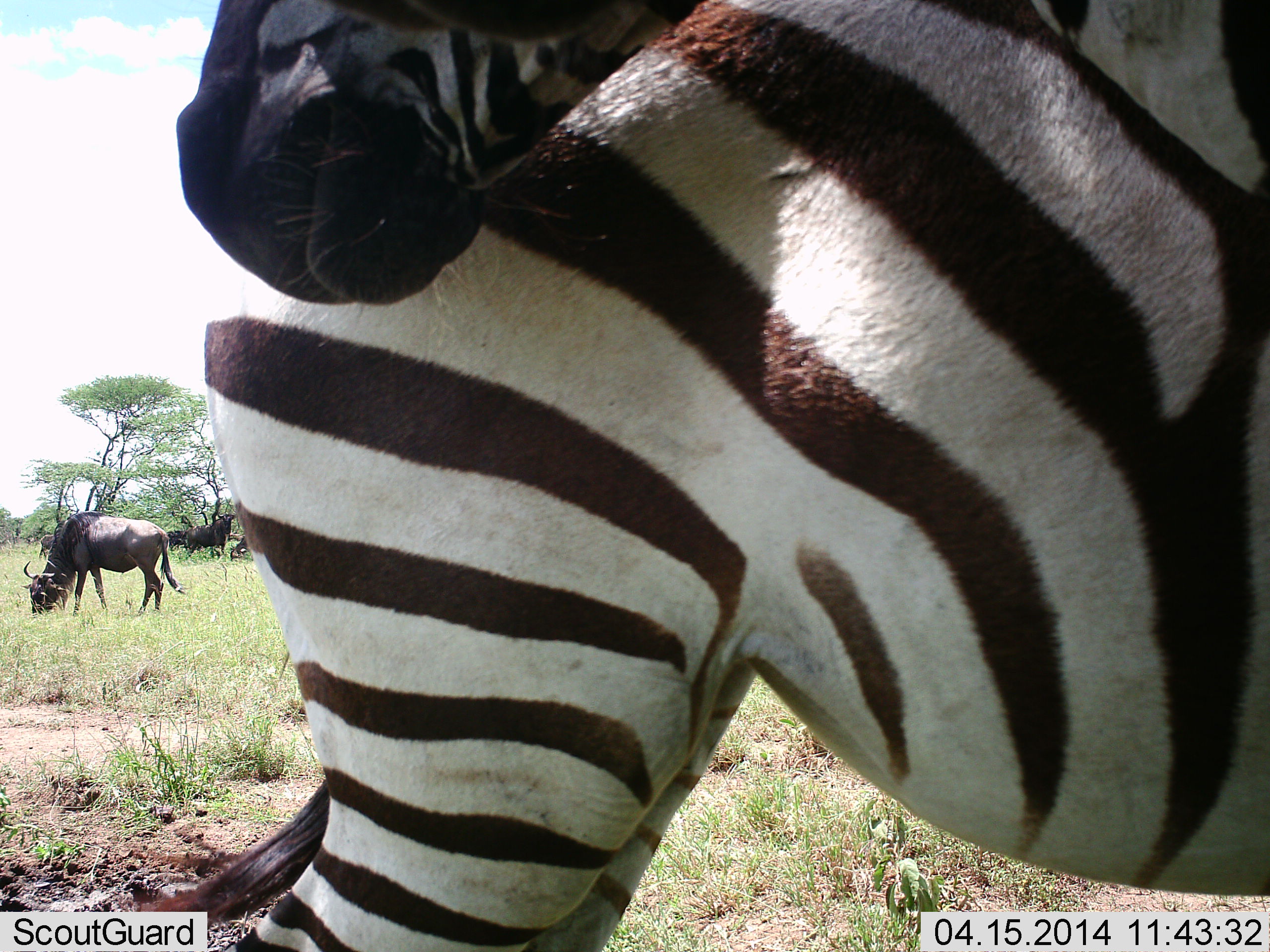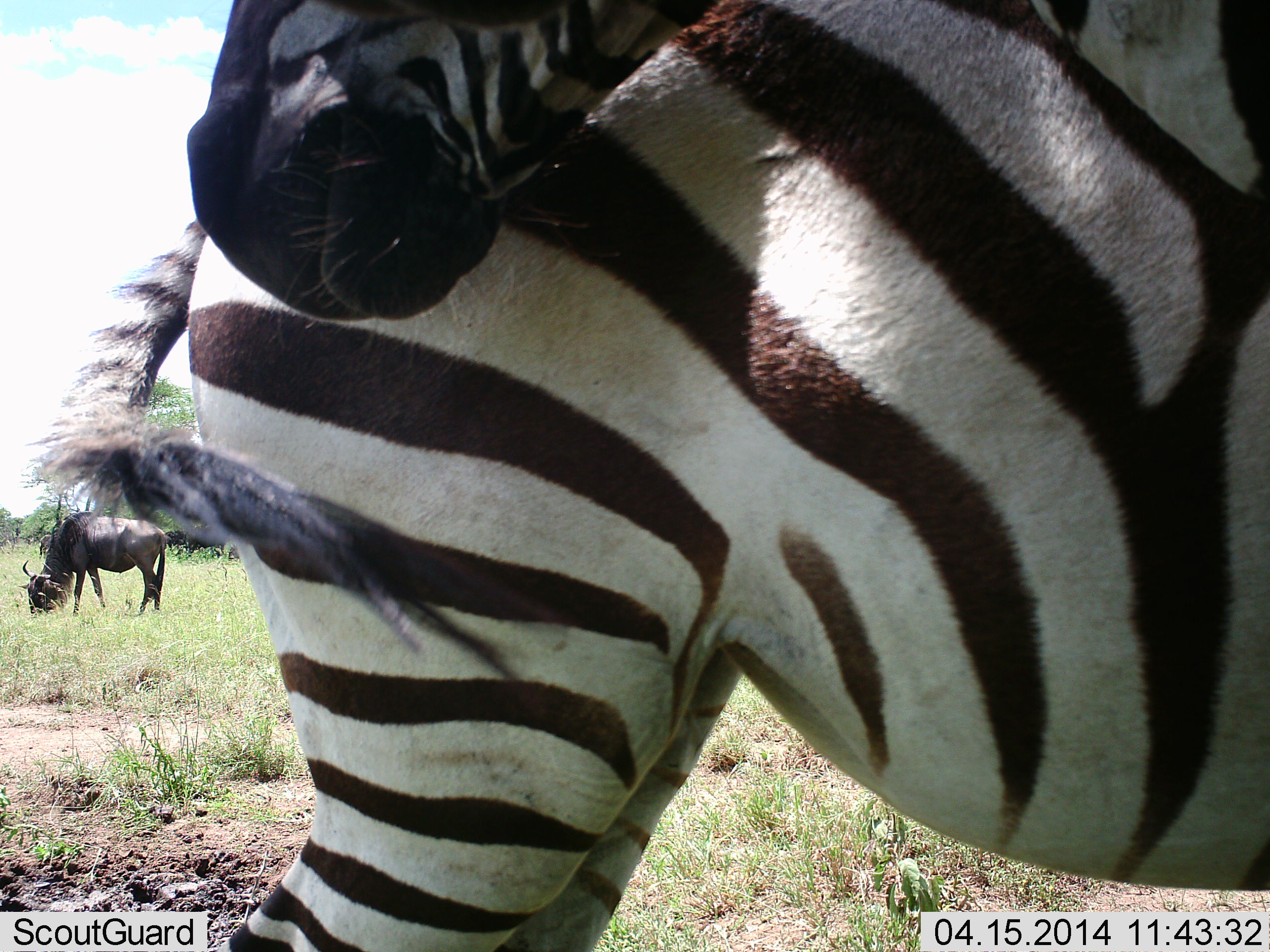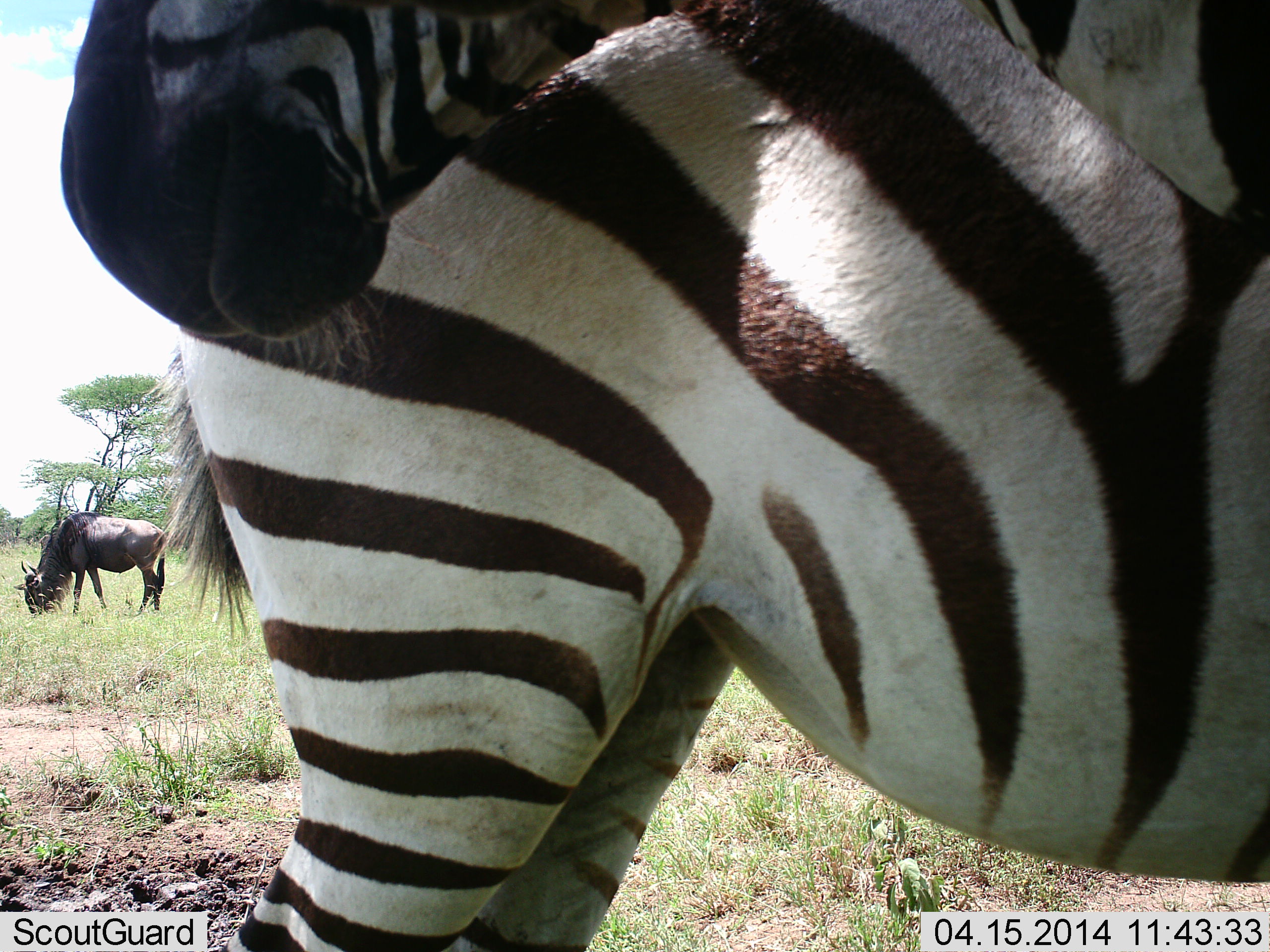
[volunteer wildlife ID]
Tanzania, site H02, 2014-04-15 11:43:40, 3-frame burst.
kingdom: Animalia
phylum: Chordata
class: Mammalia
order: Artiodactyla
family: Bovidae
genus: Connochaetes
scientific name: Connochaetes taurinus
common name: blue wildebeest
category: wildebeest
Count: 1.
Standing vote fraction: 20%.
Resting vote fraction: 0%.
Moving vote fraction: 0%.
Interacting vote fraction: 0%.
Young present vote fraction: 0%.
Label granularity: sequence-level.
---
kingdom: Animalia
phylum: Chordata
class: Mammalia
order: Perissodactyla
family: Equidae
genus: Equus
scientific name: Equus quagga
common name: plains zebra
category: zebra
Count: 1.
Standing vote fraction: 75%.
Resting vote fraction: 0%.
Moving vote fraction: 0%.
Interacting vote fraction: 25%.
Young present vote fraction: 0%.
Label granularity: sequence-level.